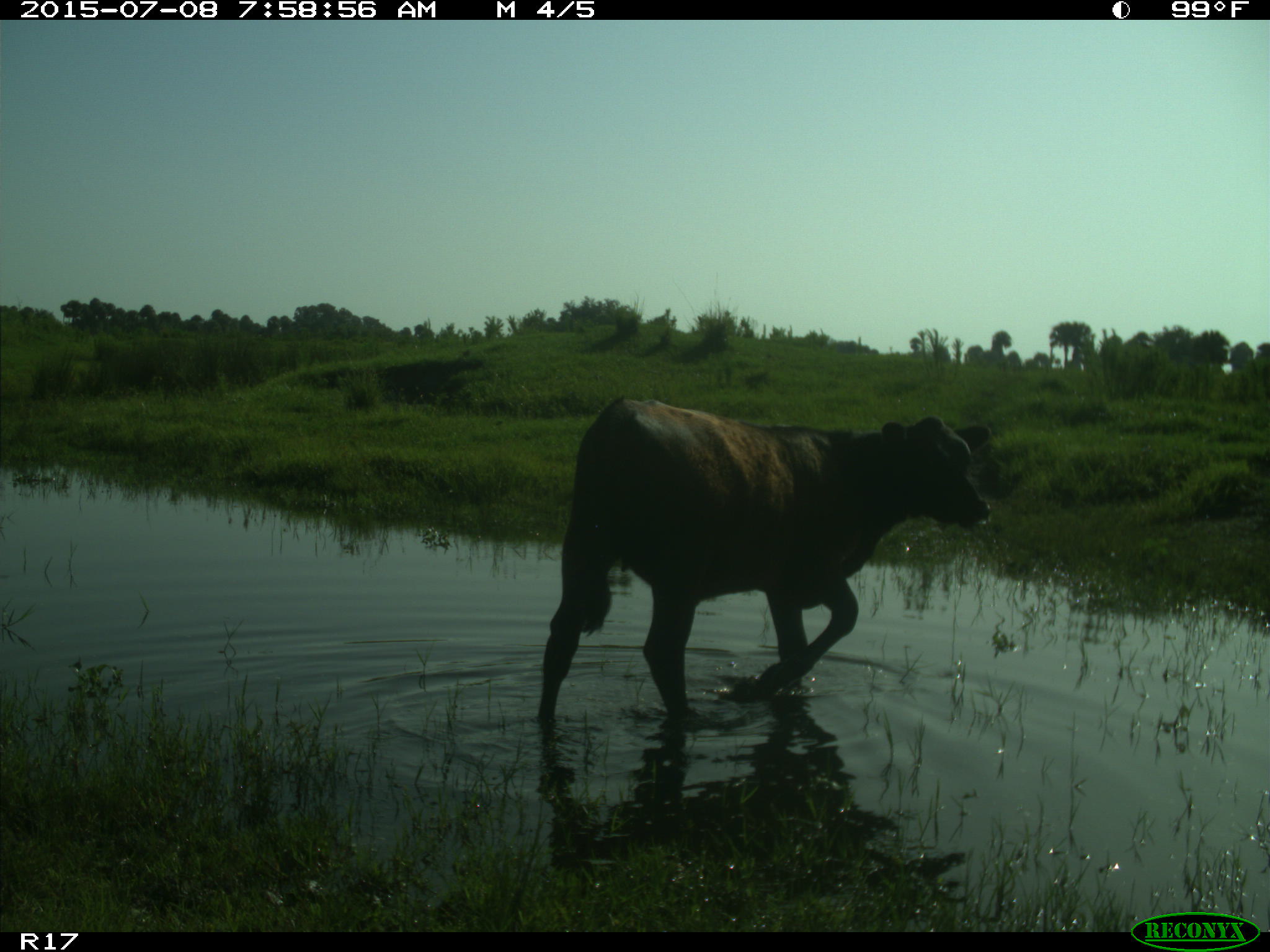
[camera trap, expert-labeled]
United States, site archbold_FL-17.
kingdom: Animalia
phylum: Chordata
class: Mammalia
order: Artiodactyla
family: Bovidae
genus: Bos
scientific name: Bos taurus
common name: domestic cow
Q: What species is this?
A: Bos taurus (domestic cow).